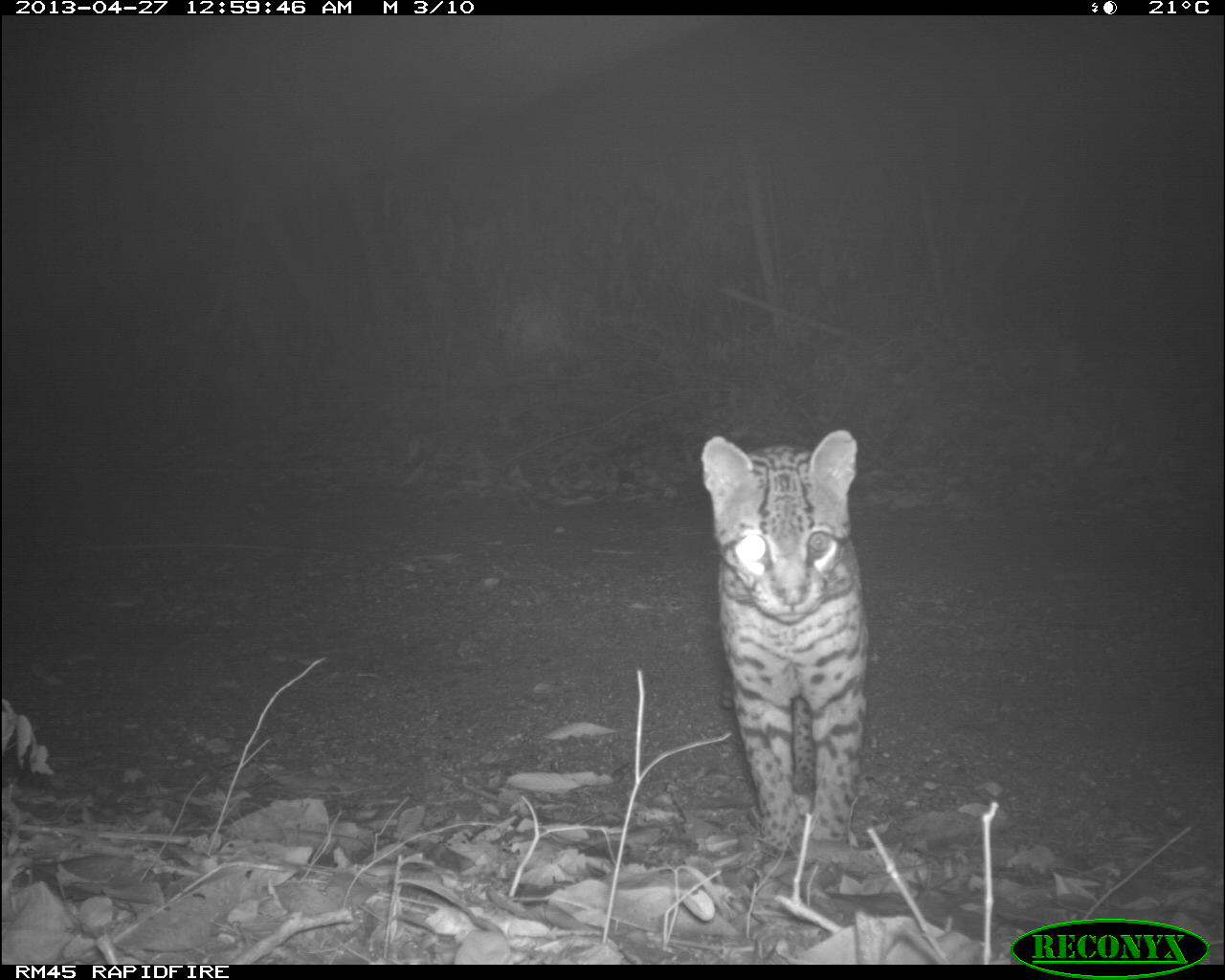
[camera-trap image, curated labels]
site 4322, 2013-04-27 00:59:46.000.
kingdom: Animalia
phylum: Chordata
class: Mammalia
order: Carnivora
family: Felidae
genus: Leopardus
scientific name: Leopardus pardalis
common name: ocelot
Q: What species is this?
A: Leopardus pardalis (ocelot).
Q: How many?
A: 1.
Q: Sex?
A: Male.